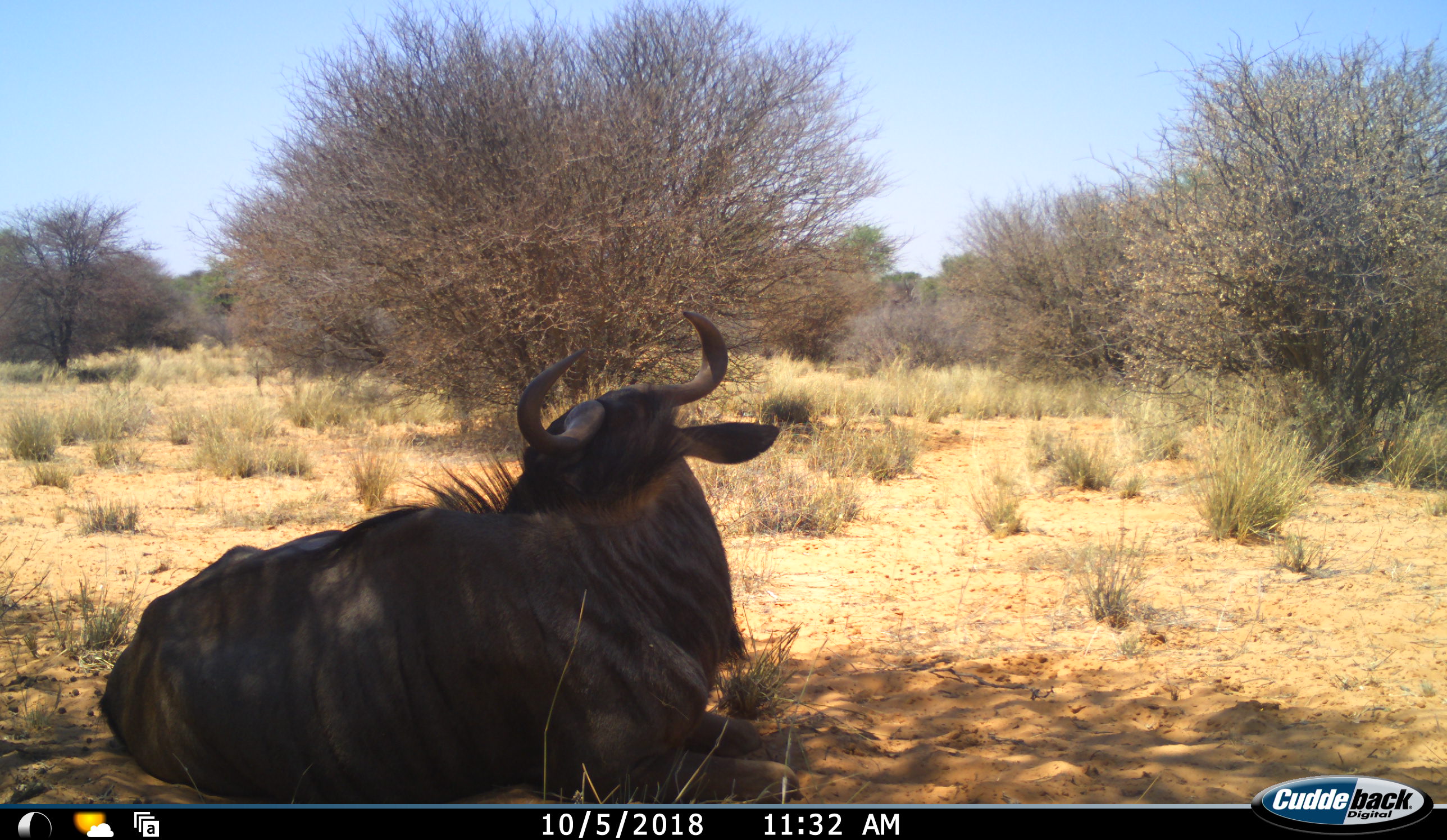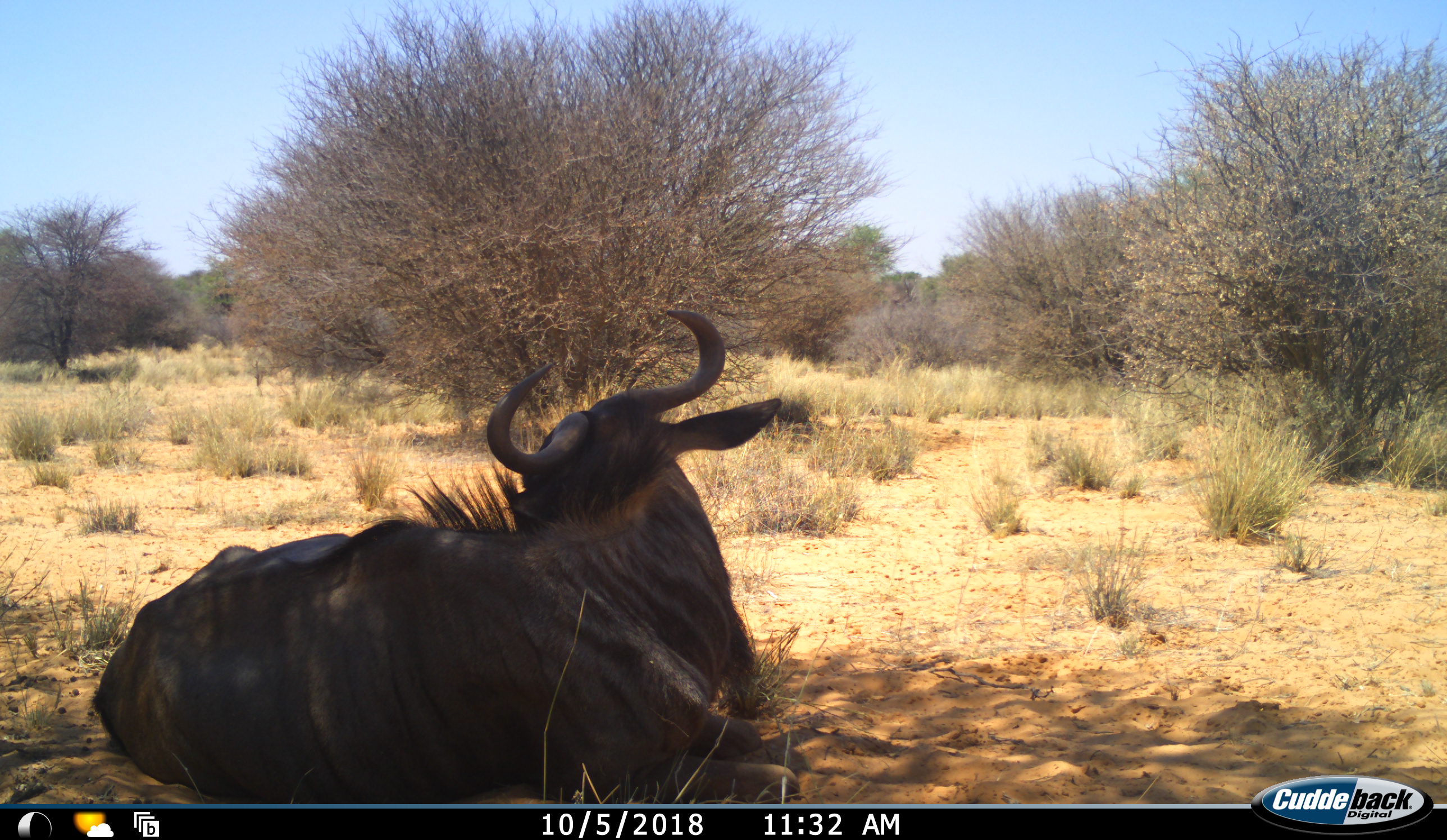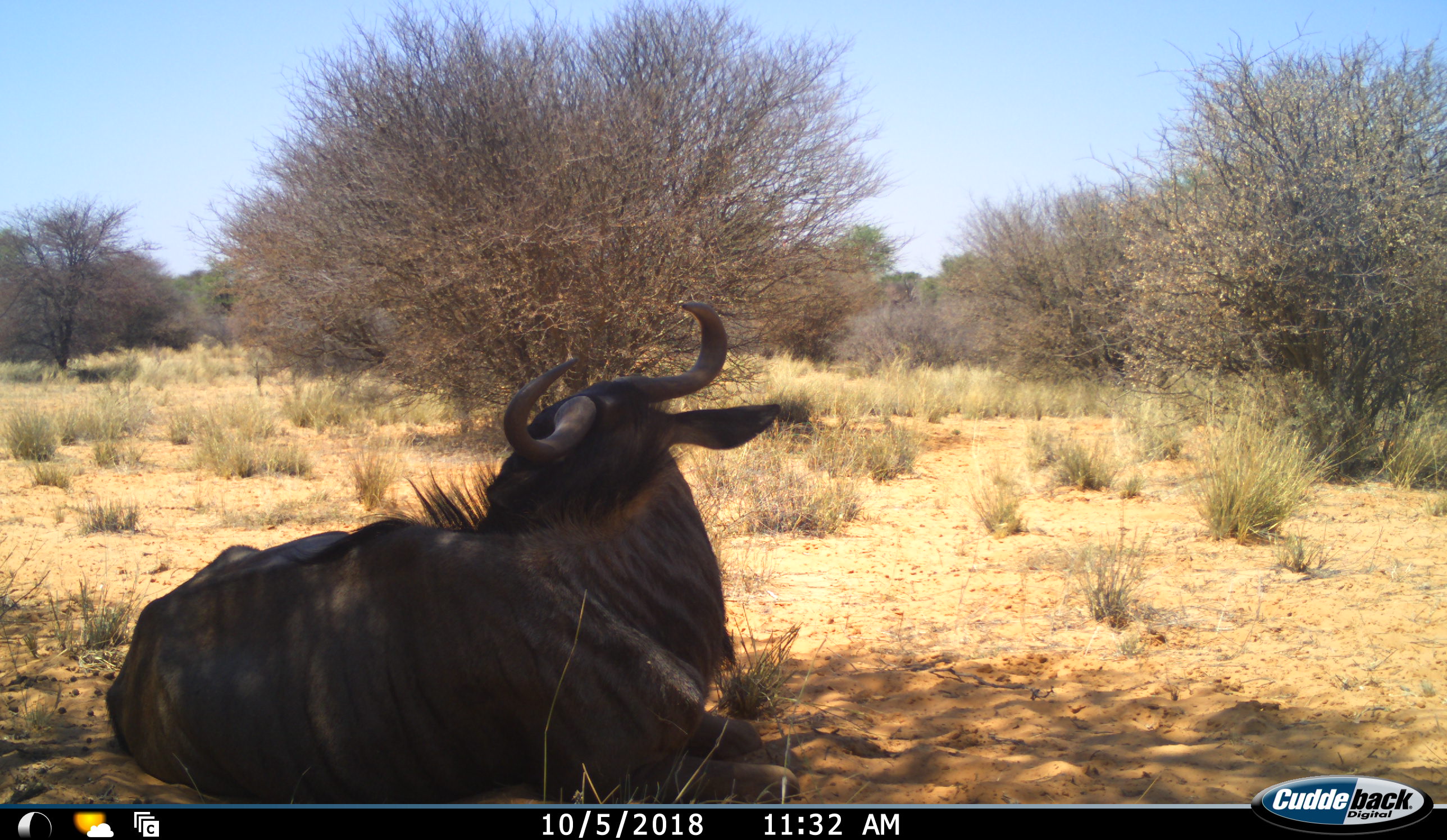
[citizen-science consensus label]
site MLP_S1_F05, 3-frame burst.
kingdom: Animalia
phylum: Chordata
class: Mammalia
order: Artiodactyla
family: Bovidae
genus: Connochaetes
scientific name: Connochaetes taurinus taurinus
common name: blue wildebeest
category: wildebeestblue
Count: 1.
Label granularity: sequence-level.